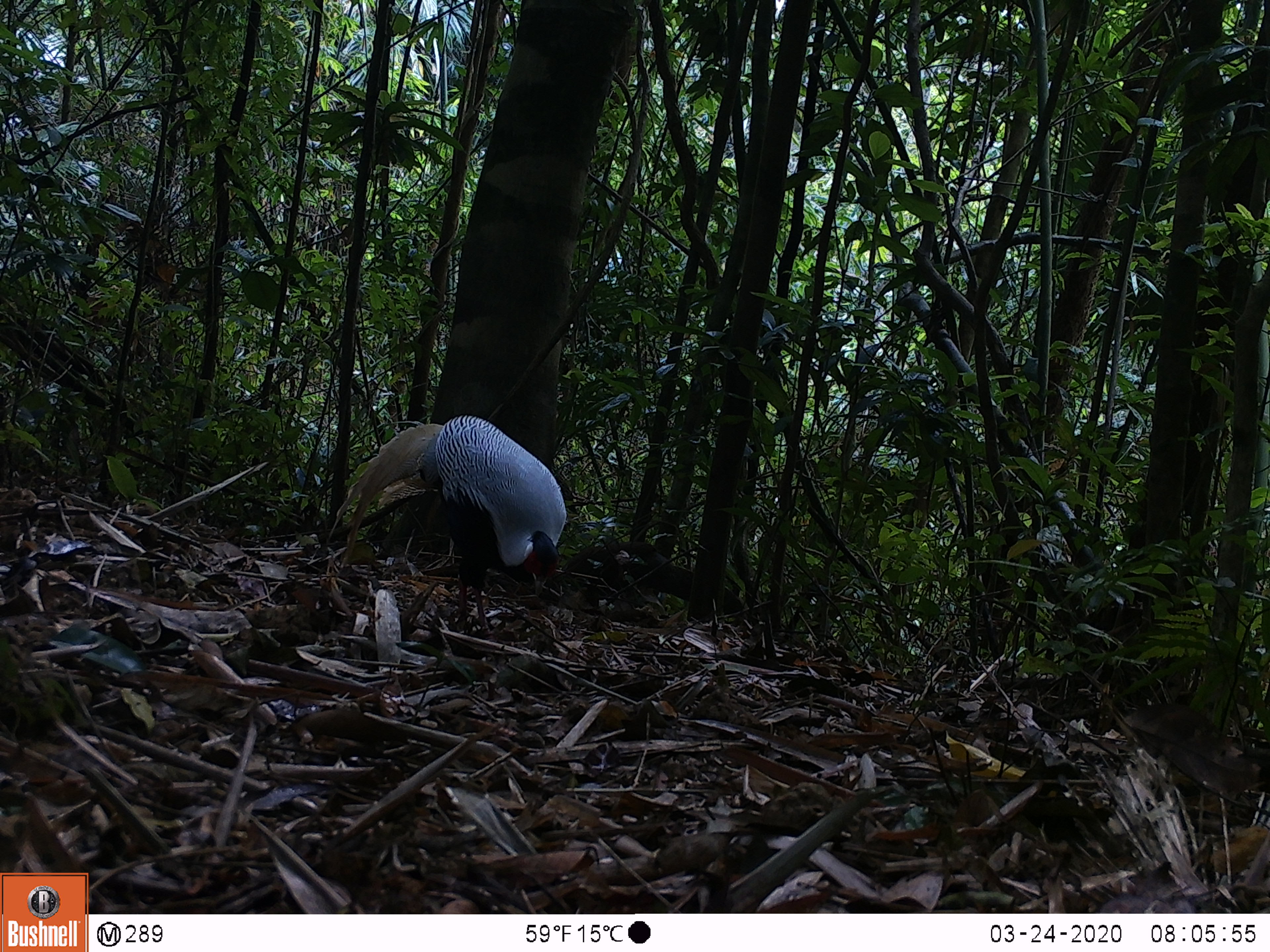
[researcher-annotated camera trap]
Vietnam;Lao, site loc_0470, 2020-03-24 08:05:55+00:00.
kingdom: Animalia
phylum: Chordata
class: Aves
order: Galliformes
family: Phasianidae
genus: Lophura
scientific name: Lophura nycthemera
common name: silver pheasant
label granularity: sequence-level